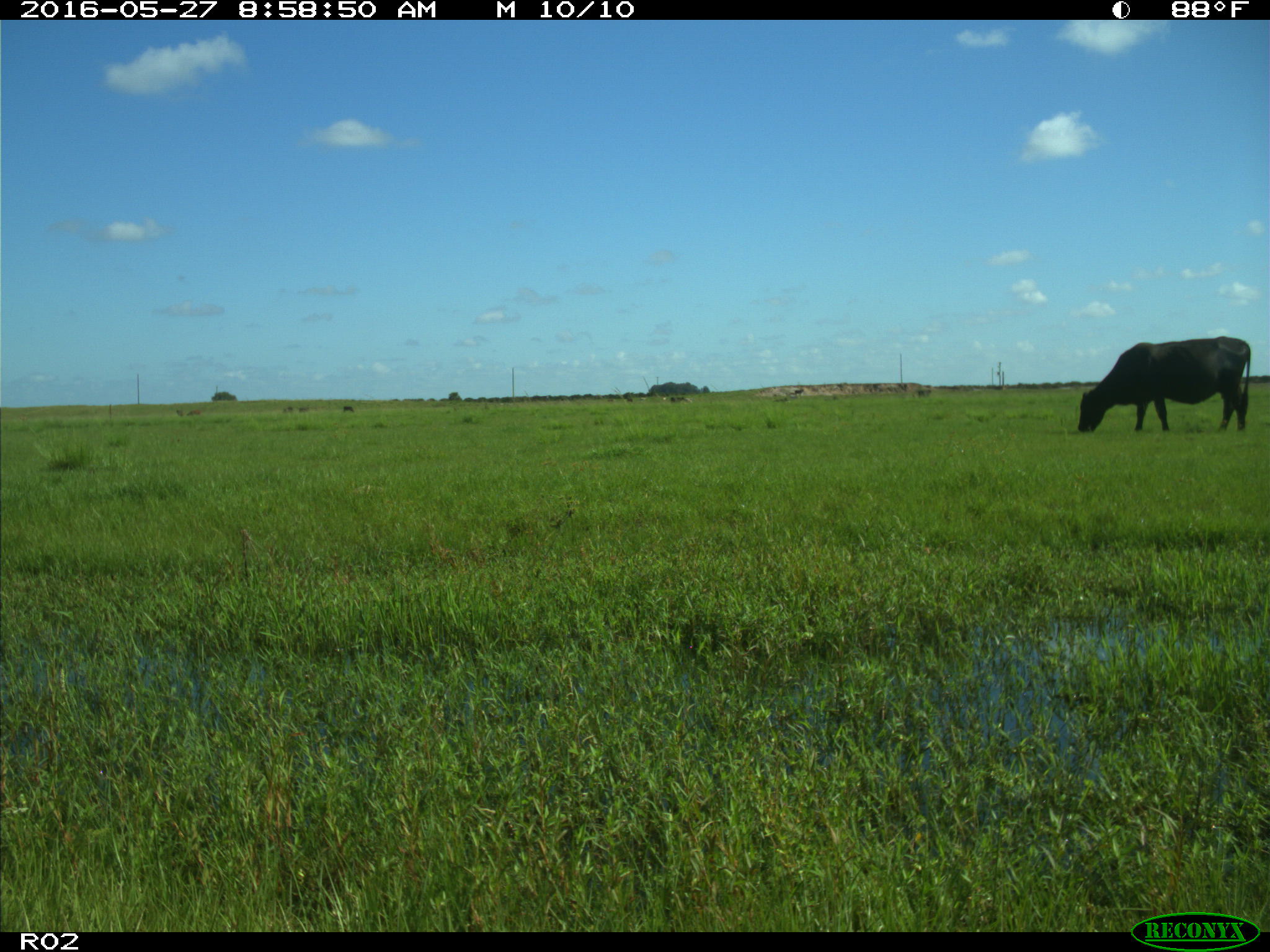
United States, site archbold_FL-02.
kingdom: Animalia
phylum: Chordata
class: Mammalia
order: Artiodactyla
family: Bovidae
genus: Bos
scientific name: Bos taurus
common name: domestic cow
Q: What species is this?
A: Bos taurus (domestic cow).